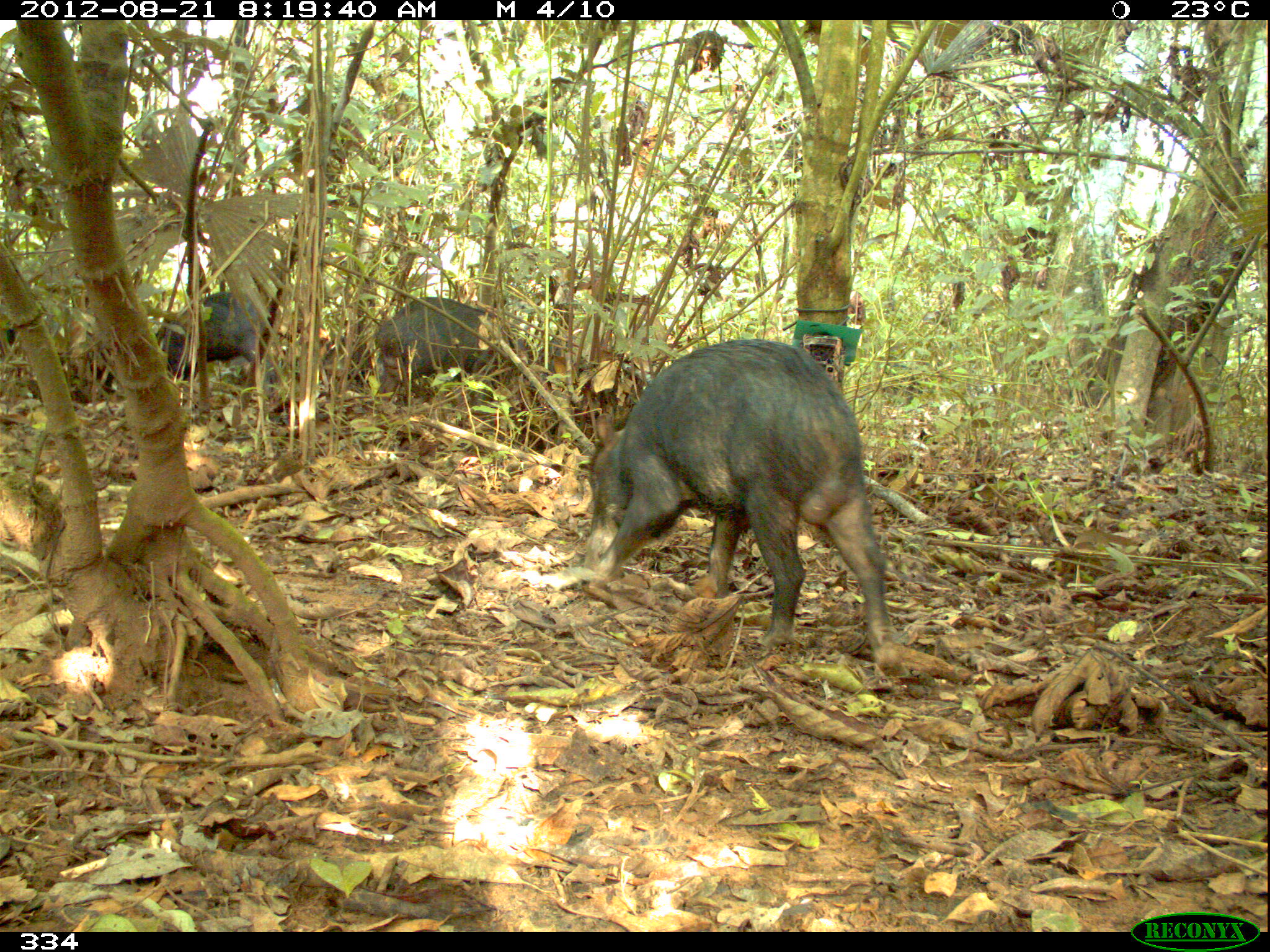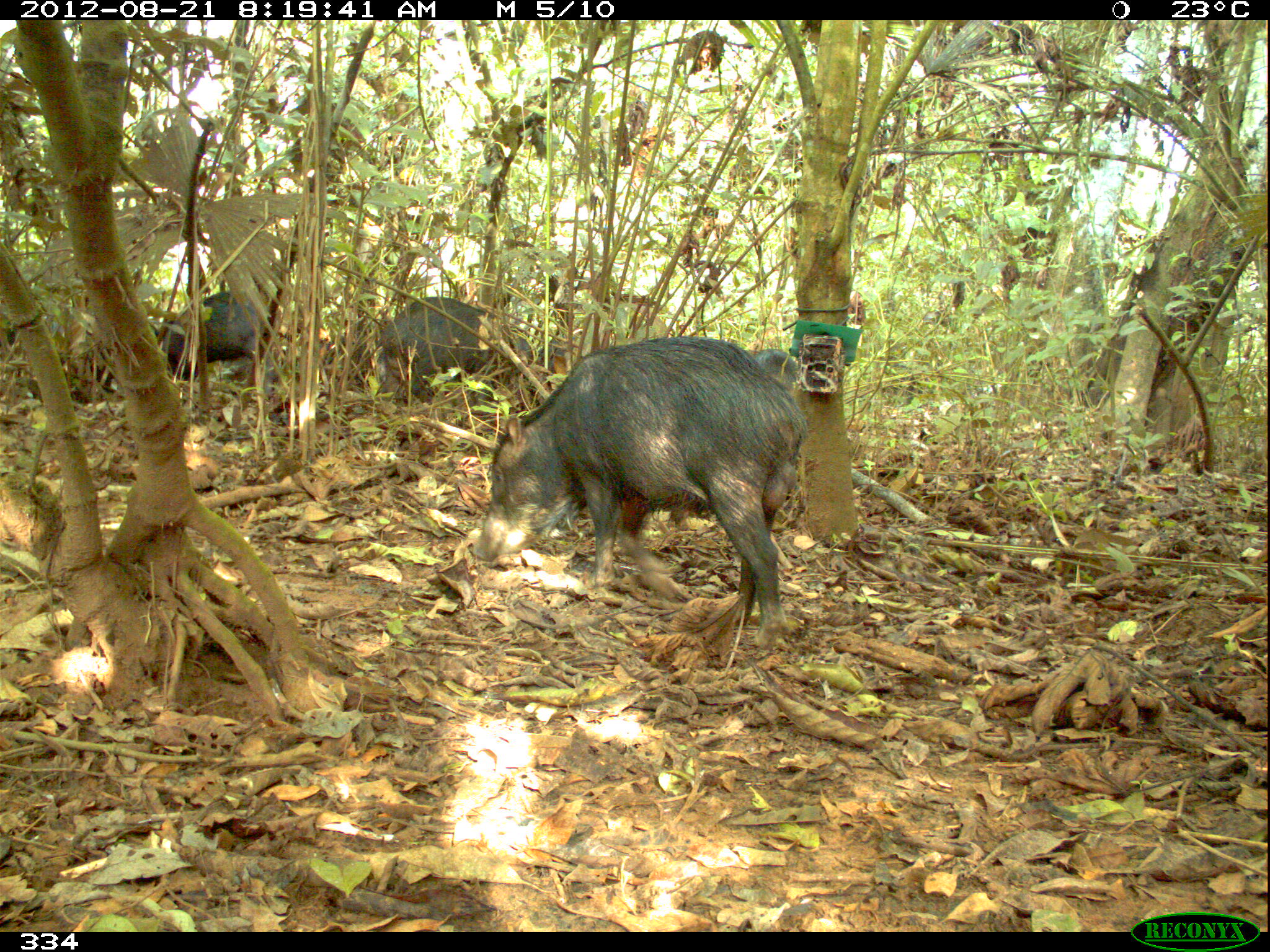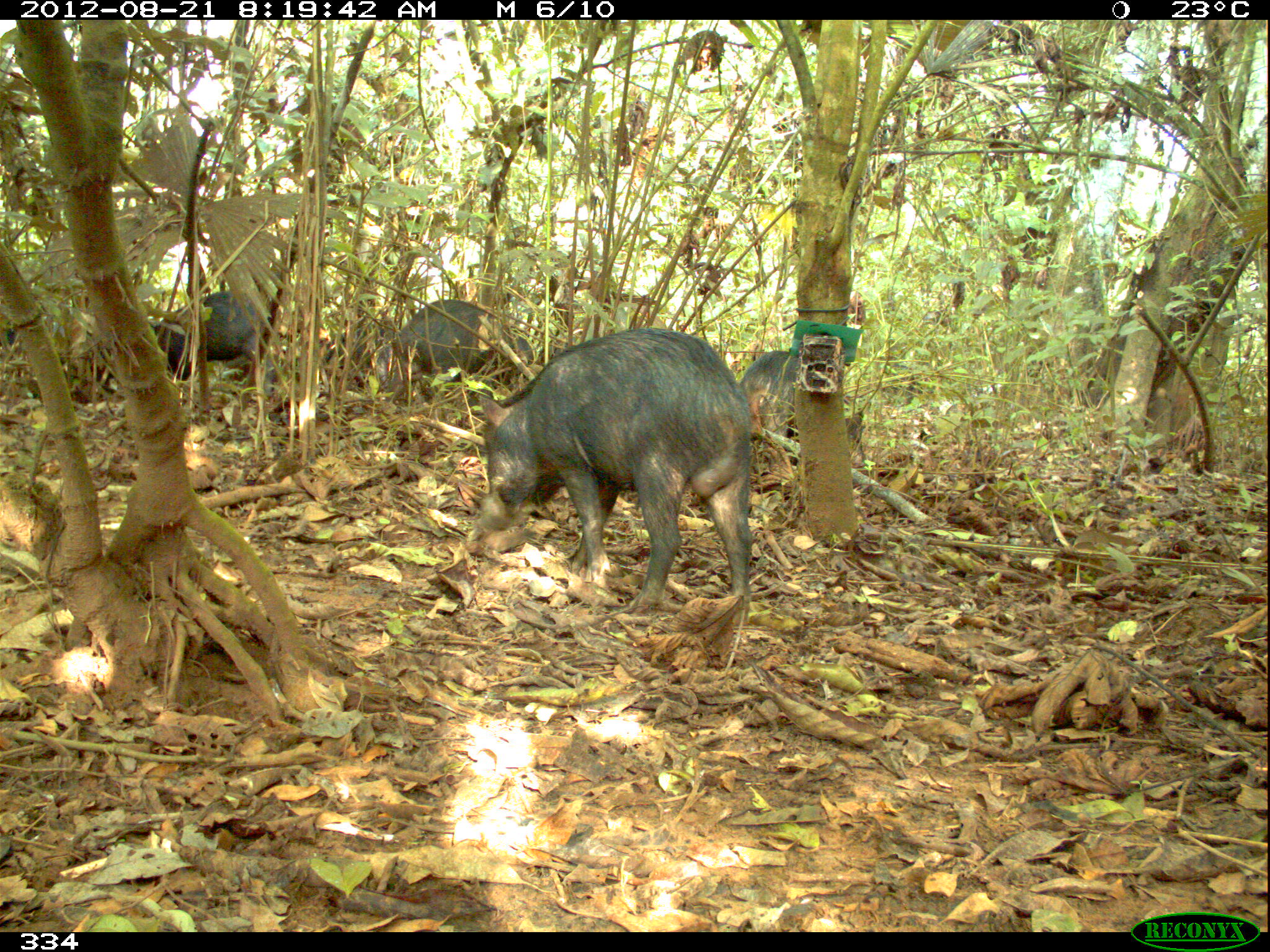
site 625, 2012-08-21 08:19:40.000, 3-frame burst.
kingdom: Animalia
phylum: Chordata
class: Mammalia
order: Artiodactyla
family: Tayassuidae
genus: Tayassu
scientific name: Tayassu pecari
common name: white-lipped peccary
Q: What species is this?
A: Tayassu pecari (white-lipped peccary).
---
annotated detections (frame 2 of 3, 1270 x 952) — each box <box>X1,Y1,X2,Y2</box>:
tayassu pecari: <box>473,334,801,652</box>; <box>383,295,533,402</box>; <box>152,292,263,392</box>; <box>753,349,799,391</box>; <box>537,327,570,369</box>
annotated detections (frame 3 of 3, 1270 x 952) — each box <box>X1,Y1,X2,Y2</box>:
tayassu pecari: <box>476,327,751,617</box>; <box>737,350,868,466</box>; <box>374,299,535,382</box>; <box>149,289,262,386</box>